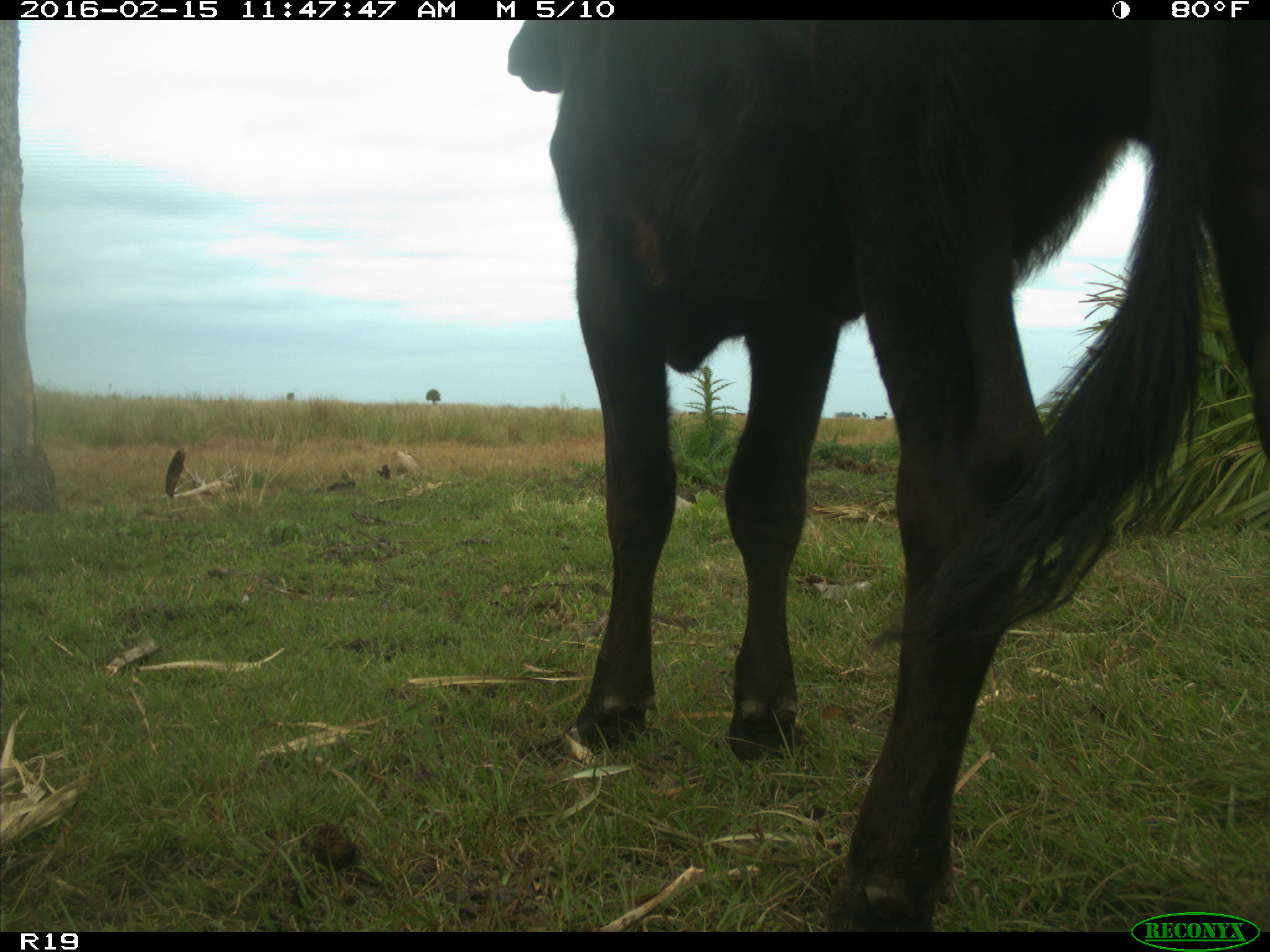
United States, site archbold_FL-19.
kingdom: Animalia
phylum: Chordata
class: Mammalia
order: Artiodactyla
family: Bovidae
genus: Bos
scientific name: Bos taurus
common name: domestic cow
Bos taurus (domestic cow).